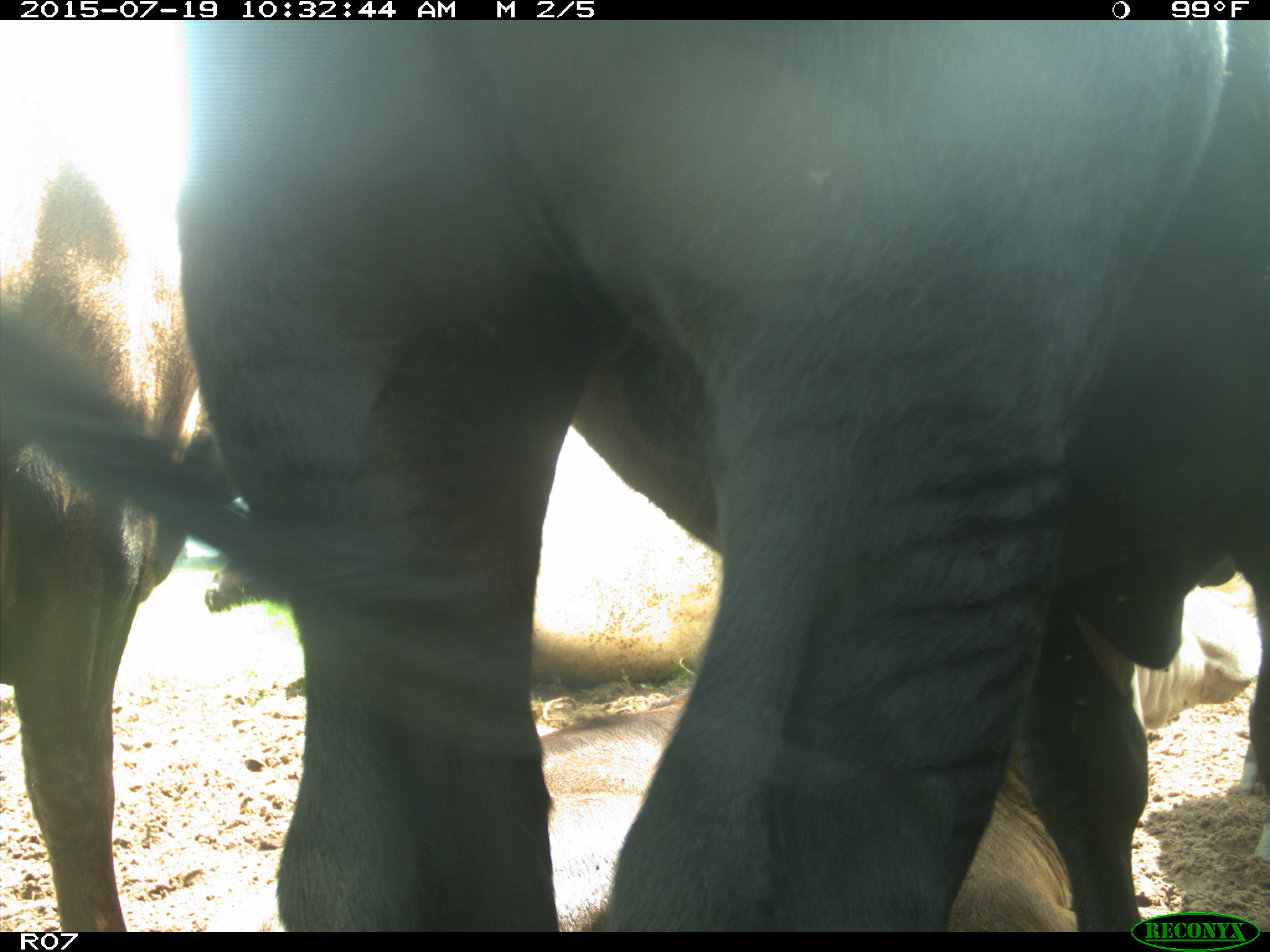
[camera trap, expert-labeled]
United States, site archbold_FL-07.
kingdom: Animalia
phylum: Chordata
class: Mammalia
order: Artiodactyla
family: Bovidae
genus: Bos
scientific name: Bos taurus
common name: domestic cow